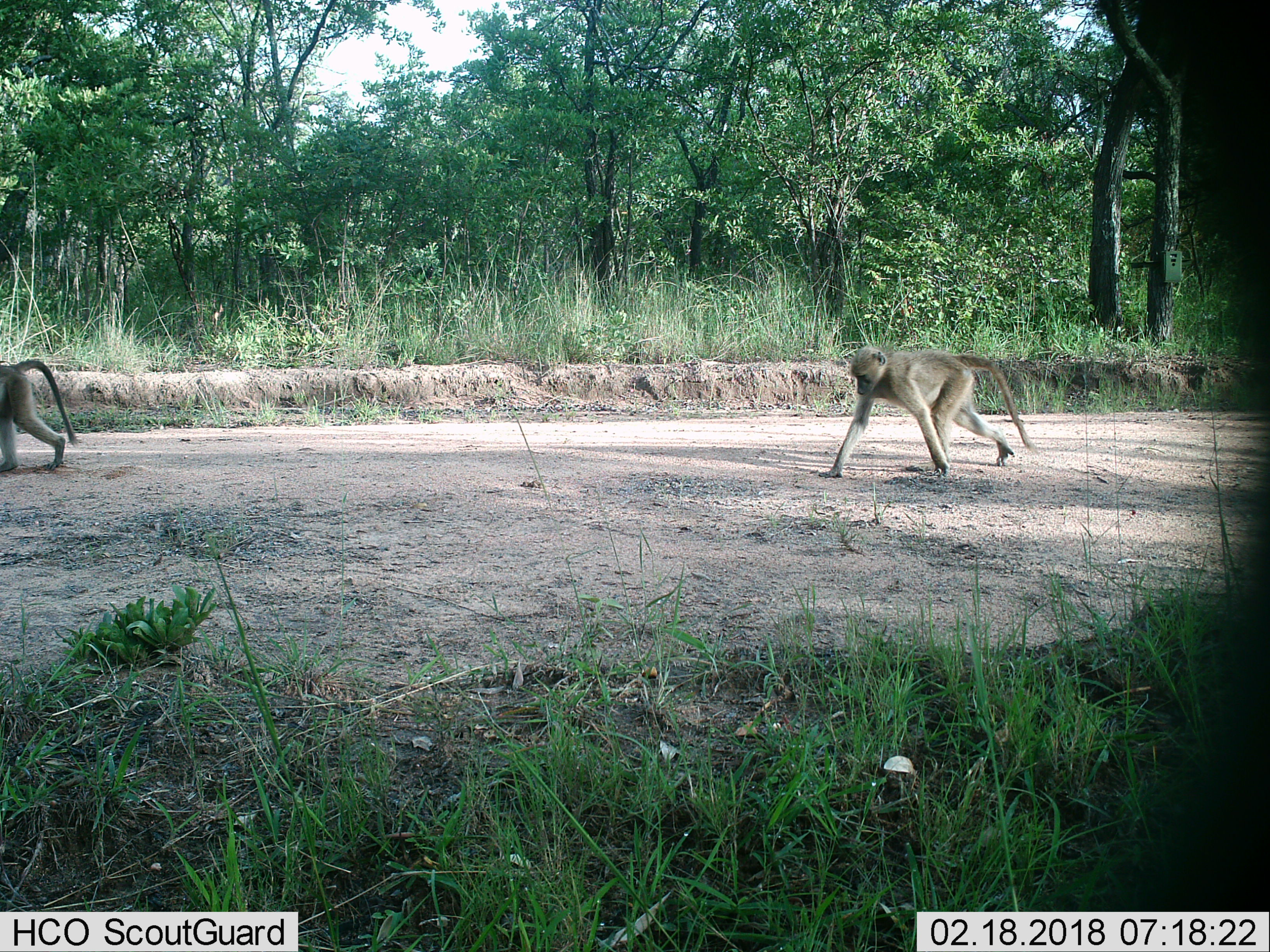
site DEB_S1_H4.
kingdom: Animalia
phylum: Chordata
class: Mammalia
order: Primates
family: Cercopithecidae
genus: Papio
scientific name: Papio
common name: baboon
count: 2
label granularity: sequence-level